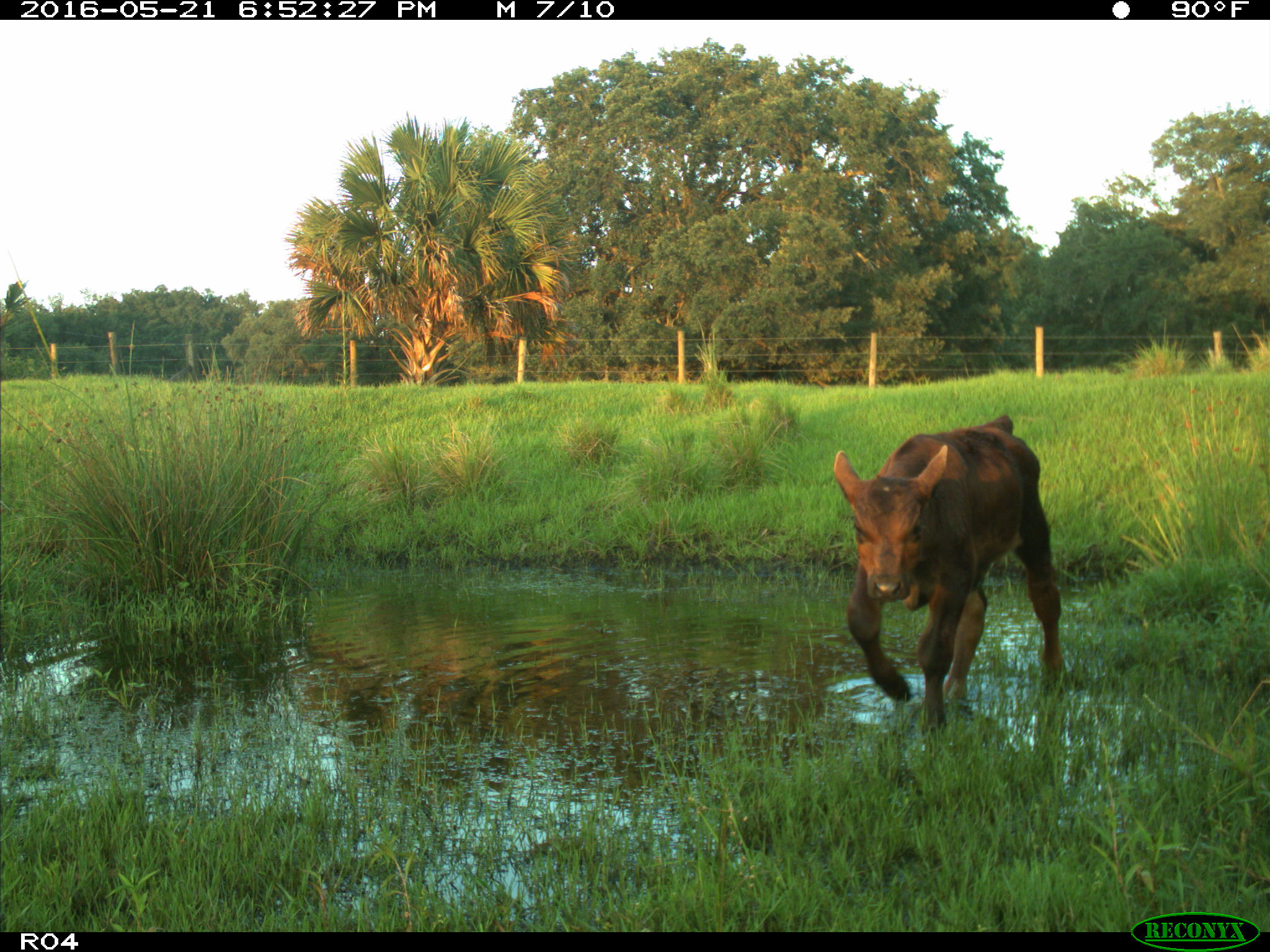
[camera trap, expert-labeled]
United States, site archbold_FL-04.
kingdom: Animalia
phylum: Chordata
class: Mammalia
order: Artiodactyla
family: Bovidae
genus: Bos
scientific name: Bos taurus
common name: domestic cow